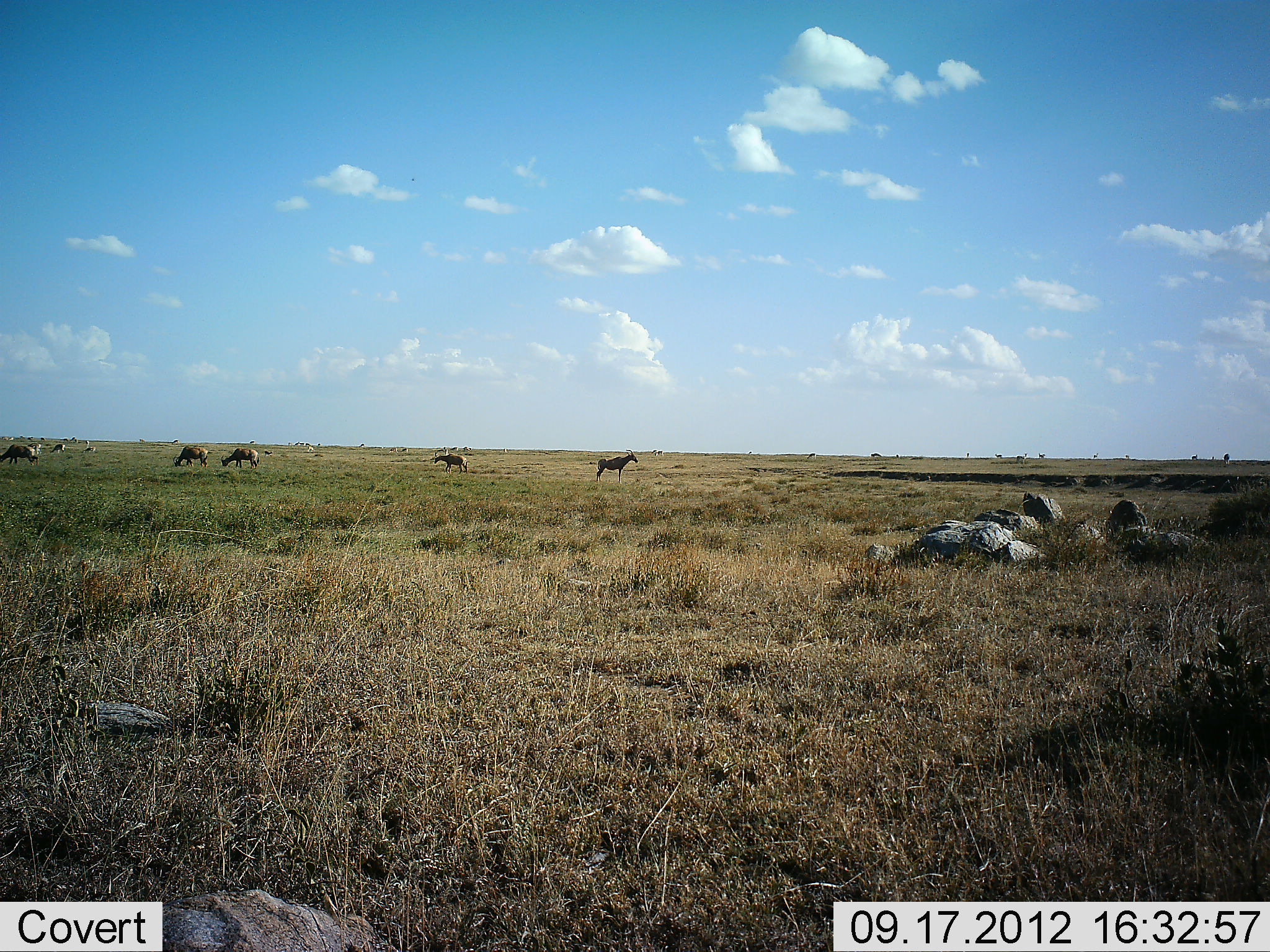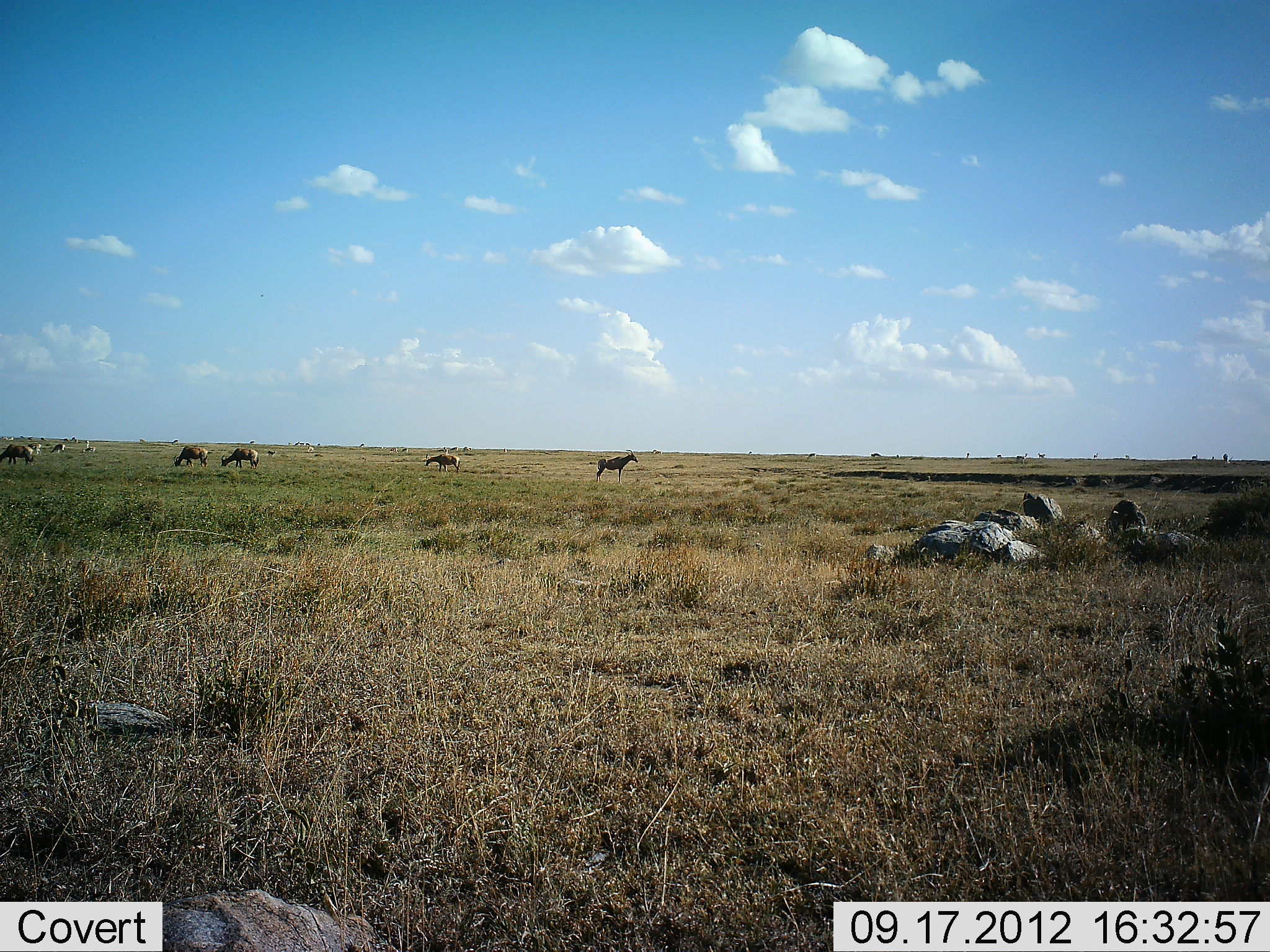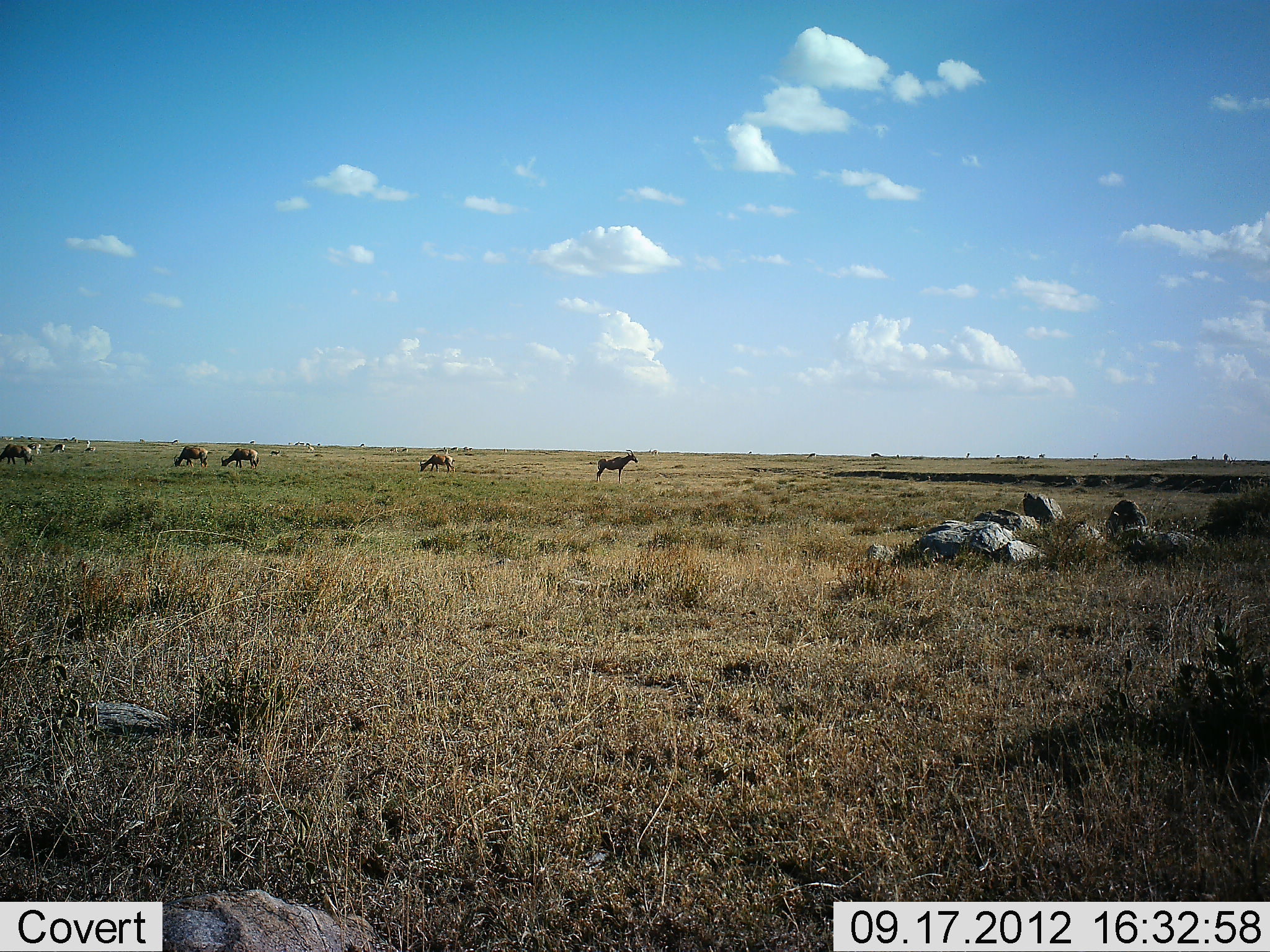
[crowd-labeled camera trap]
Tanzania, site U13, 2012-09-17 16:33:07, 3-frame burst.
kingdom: Animalia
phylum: Chordata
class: Mammalia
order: Artiodactyla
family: Bovidae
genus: Alcelaphus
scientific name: Alcelaphus buselaphus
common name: hartebeest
Hartebeest (Alcelaphus buselaphus), count 7. Behavior (volunteer vote fractions): standing 62%, resting 0%, moving 38%, interacting 0%. Young present (vote fraction): 0%. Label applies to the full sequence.